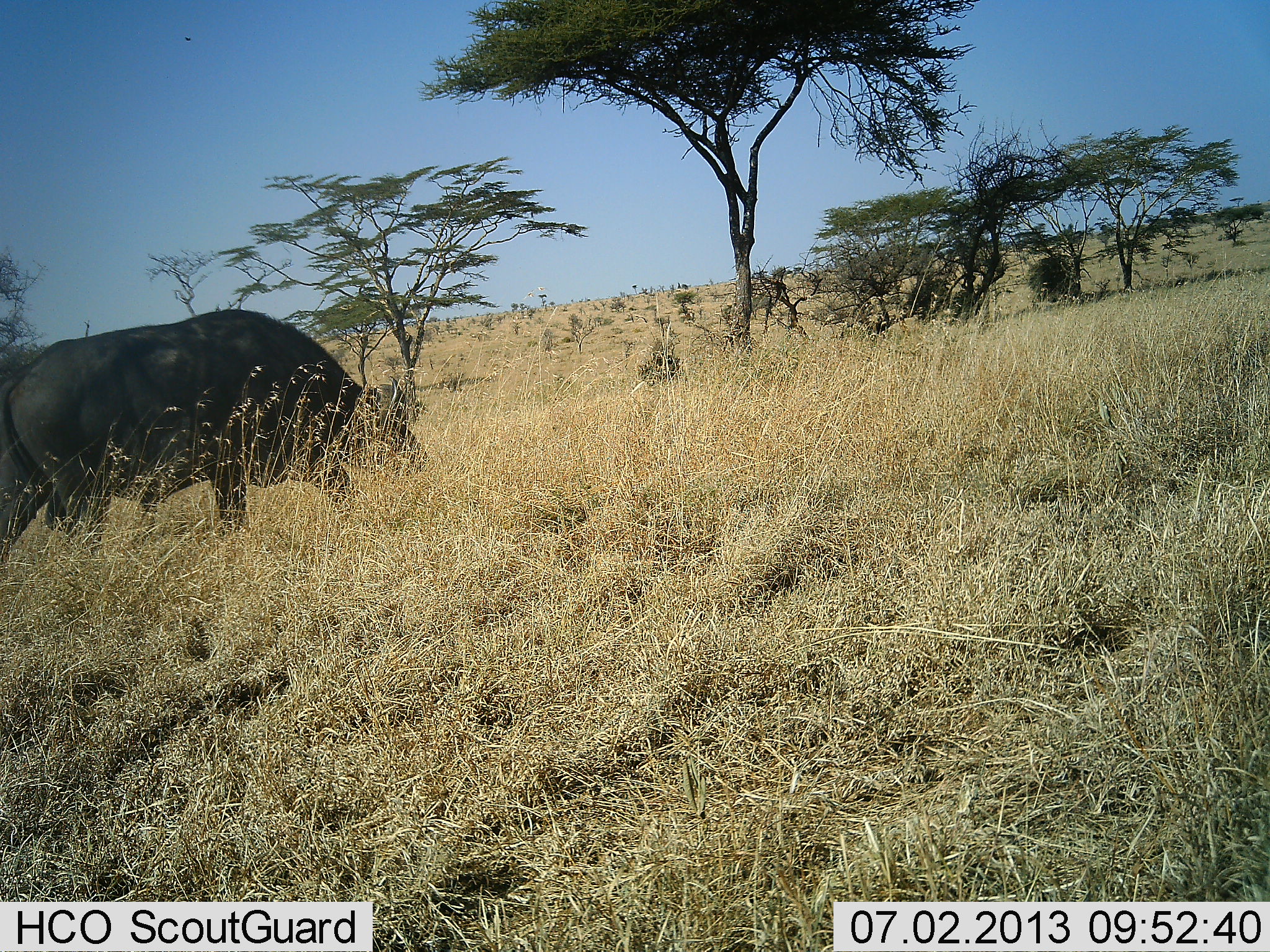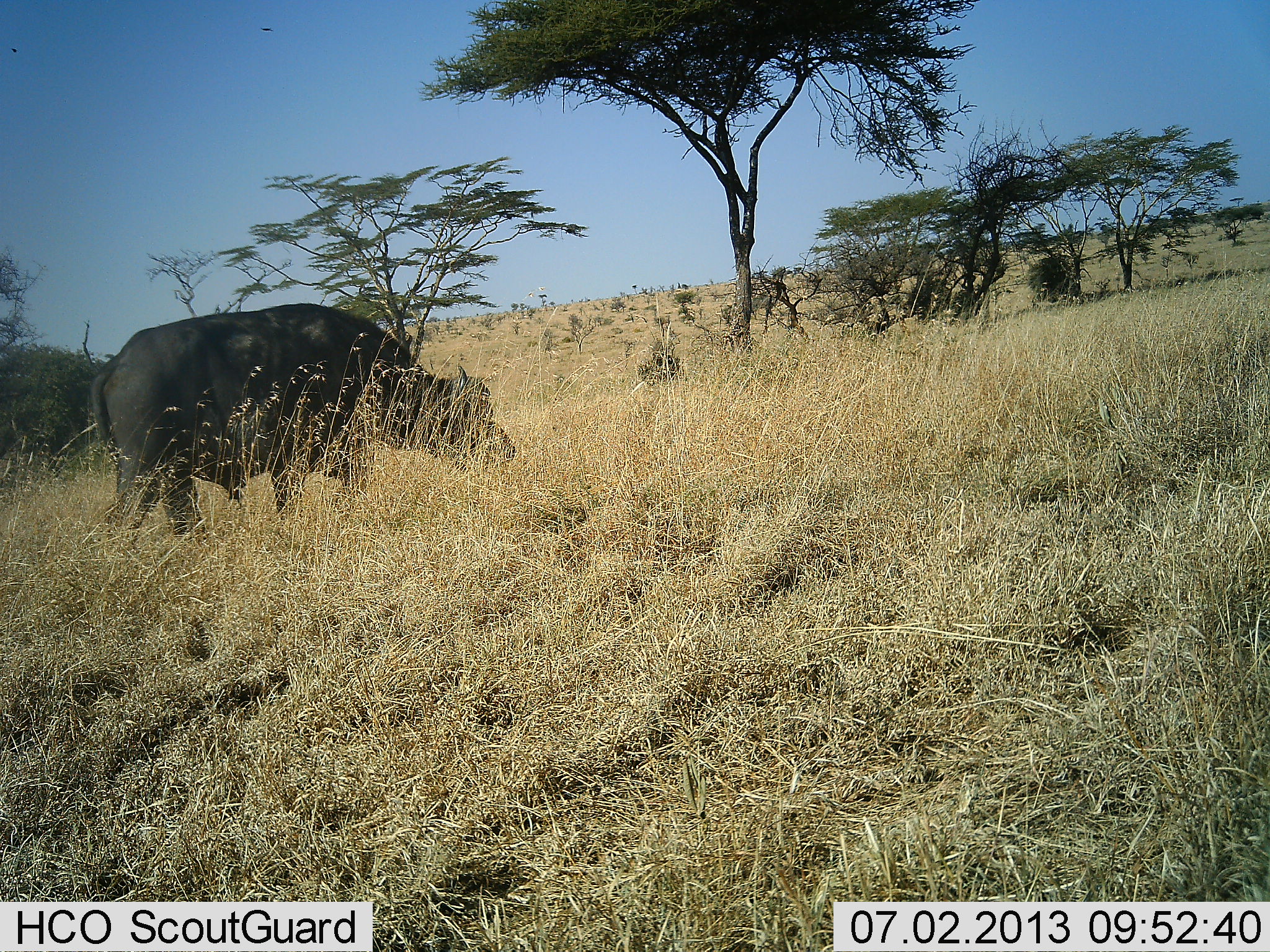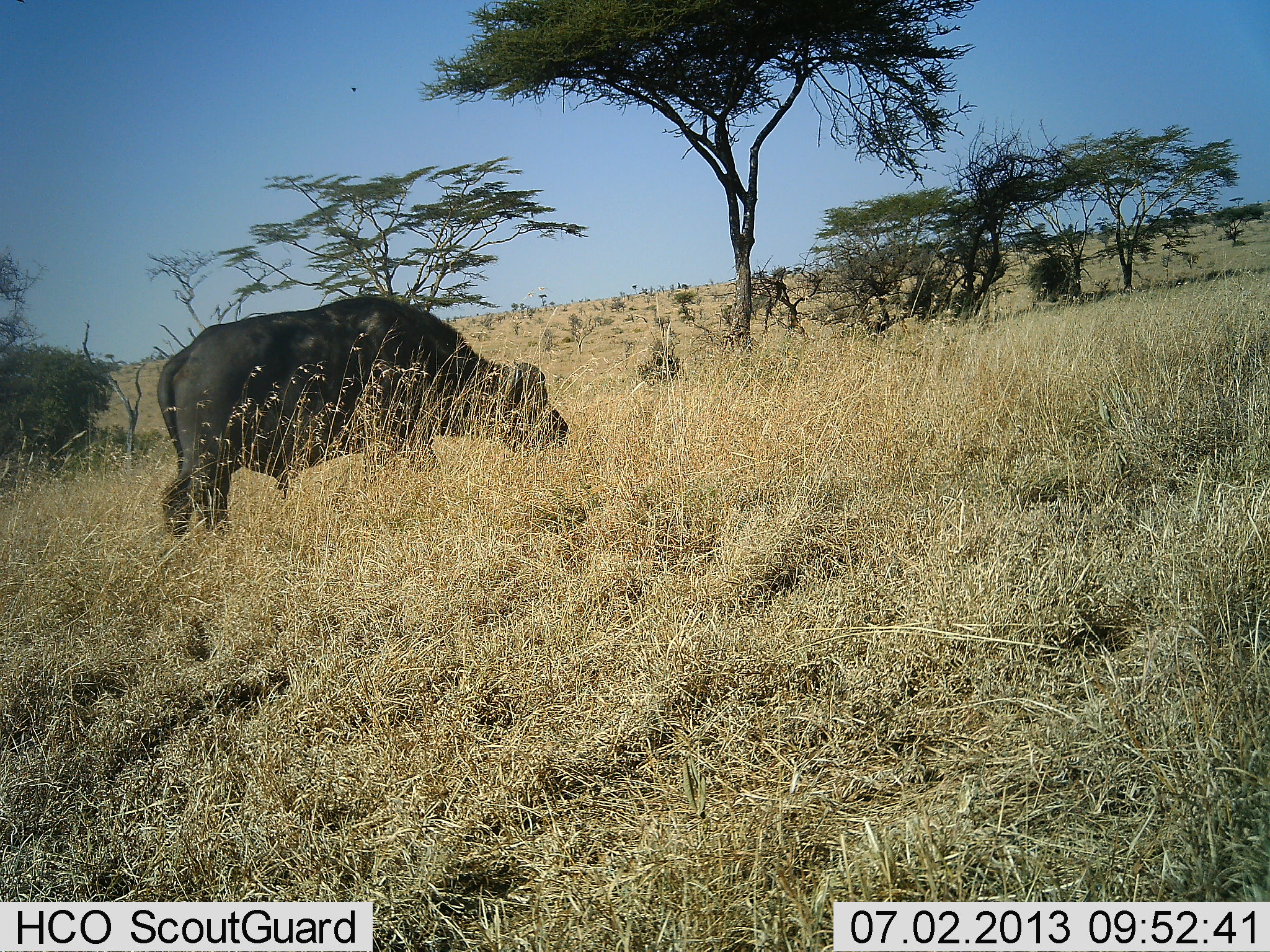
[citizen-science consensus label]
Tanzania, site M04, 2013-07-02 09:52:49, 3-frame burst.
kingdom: Animalia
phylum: Chordata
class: Mammalia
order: Artiodactyla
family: Bovidae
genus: Syncerus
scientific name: Syncerus caffer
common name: cape buffalo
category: buffalo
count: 1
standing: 0%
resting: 0%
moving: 70%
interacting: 0%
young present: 0%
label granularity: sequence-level